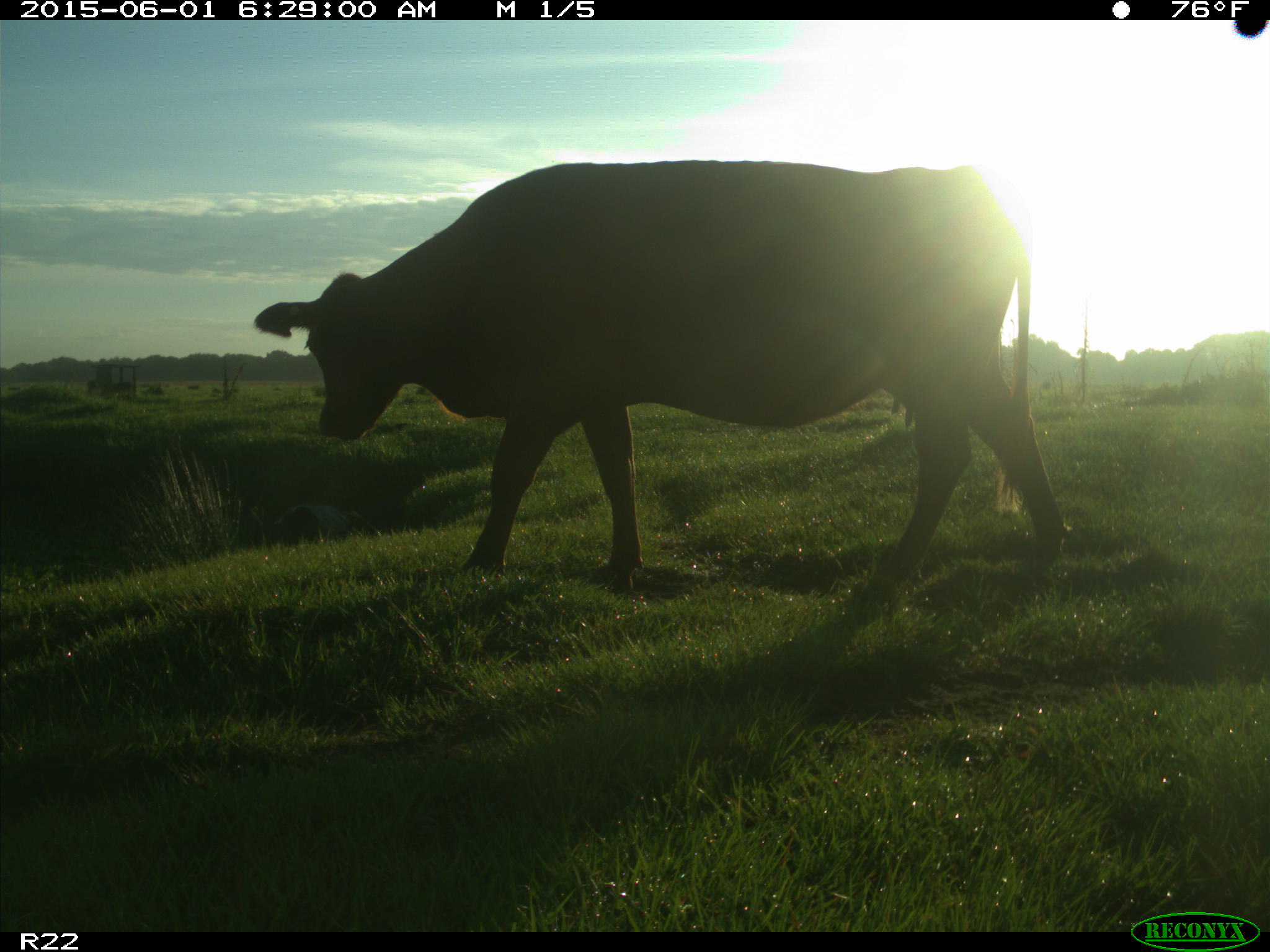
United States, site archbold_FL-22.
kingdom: Animalia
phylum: Chordata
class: Mammalia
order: Artiodactyla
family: Bovidae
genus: Bos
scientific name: Bos taurus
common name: domestic cow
Bos taurus (domestic cow).